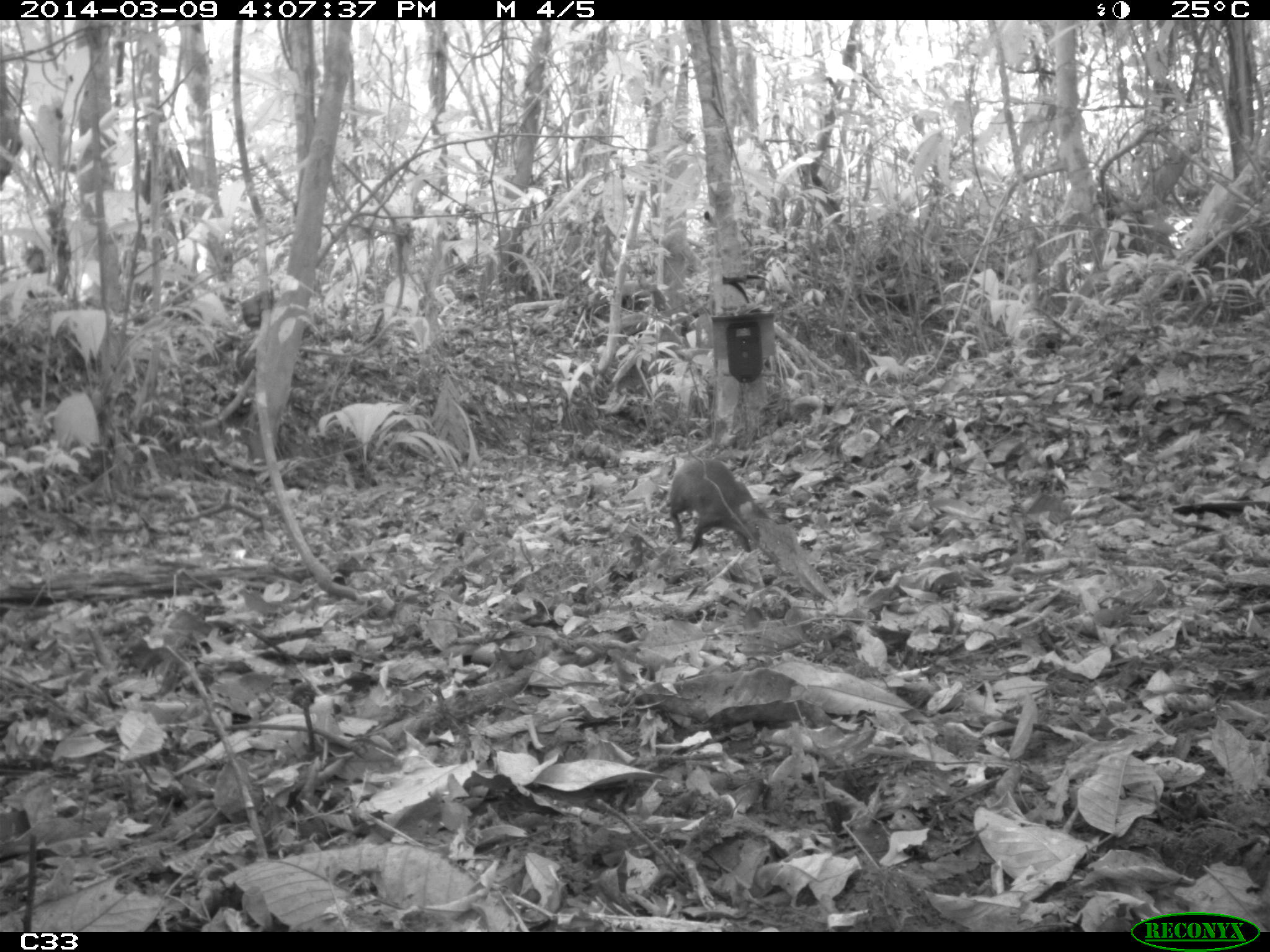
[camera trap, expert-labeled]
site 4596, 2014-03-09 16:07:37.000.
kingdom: Animalia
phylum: Chordata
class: Mammalia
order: Rodentia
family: Dasyproctidae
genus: Dasyprocta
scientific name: Dasyprocta leporina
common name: red-rumped agouti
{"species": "Dasyprocta leporina (red-rumped agouti)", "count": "1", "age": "adult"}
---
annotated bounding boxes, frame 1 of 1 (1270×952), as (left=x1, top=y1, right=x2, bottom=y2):
dasyprocta leporina: (left=667, top=456, right=772, bottom=552)